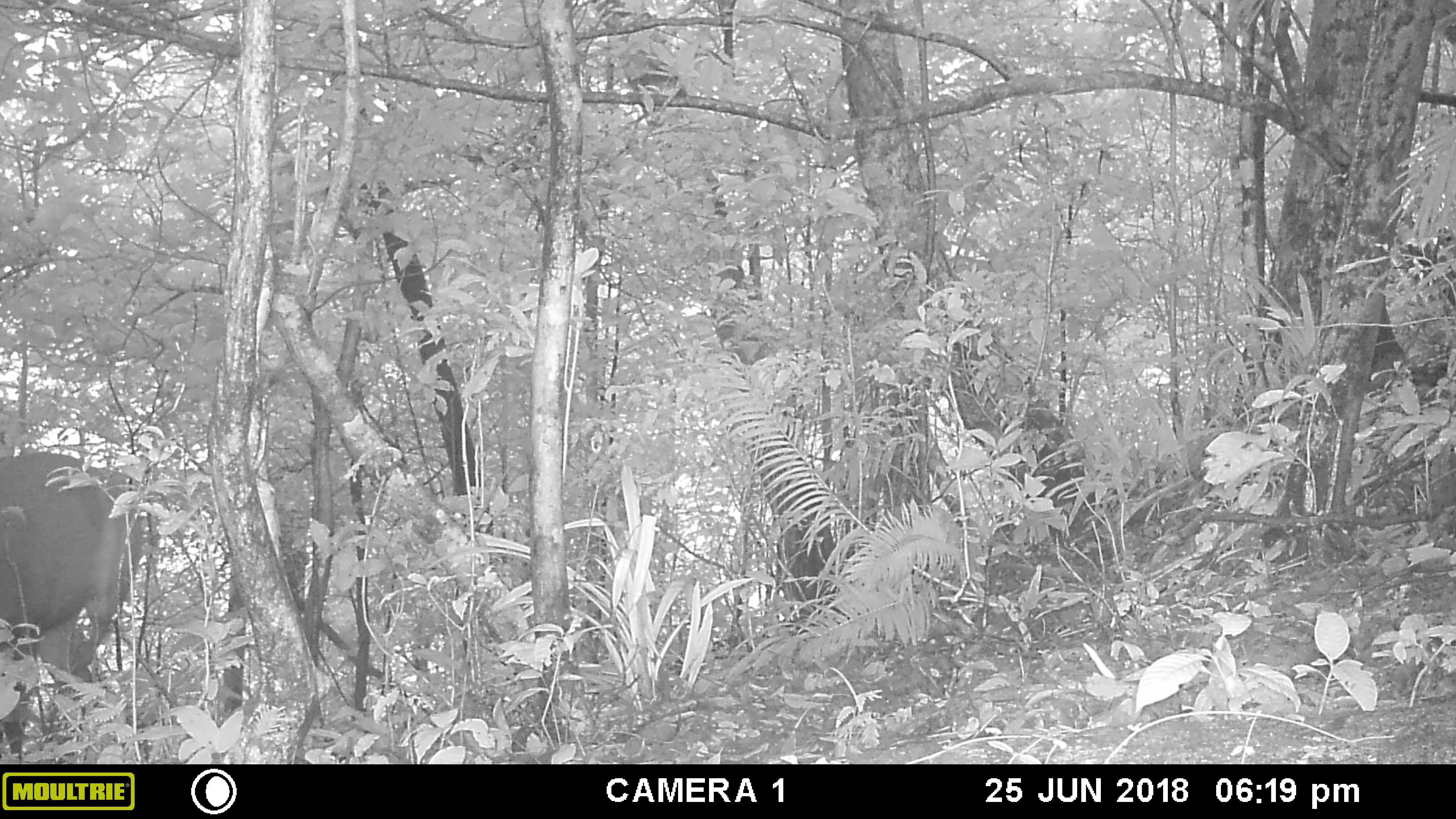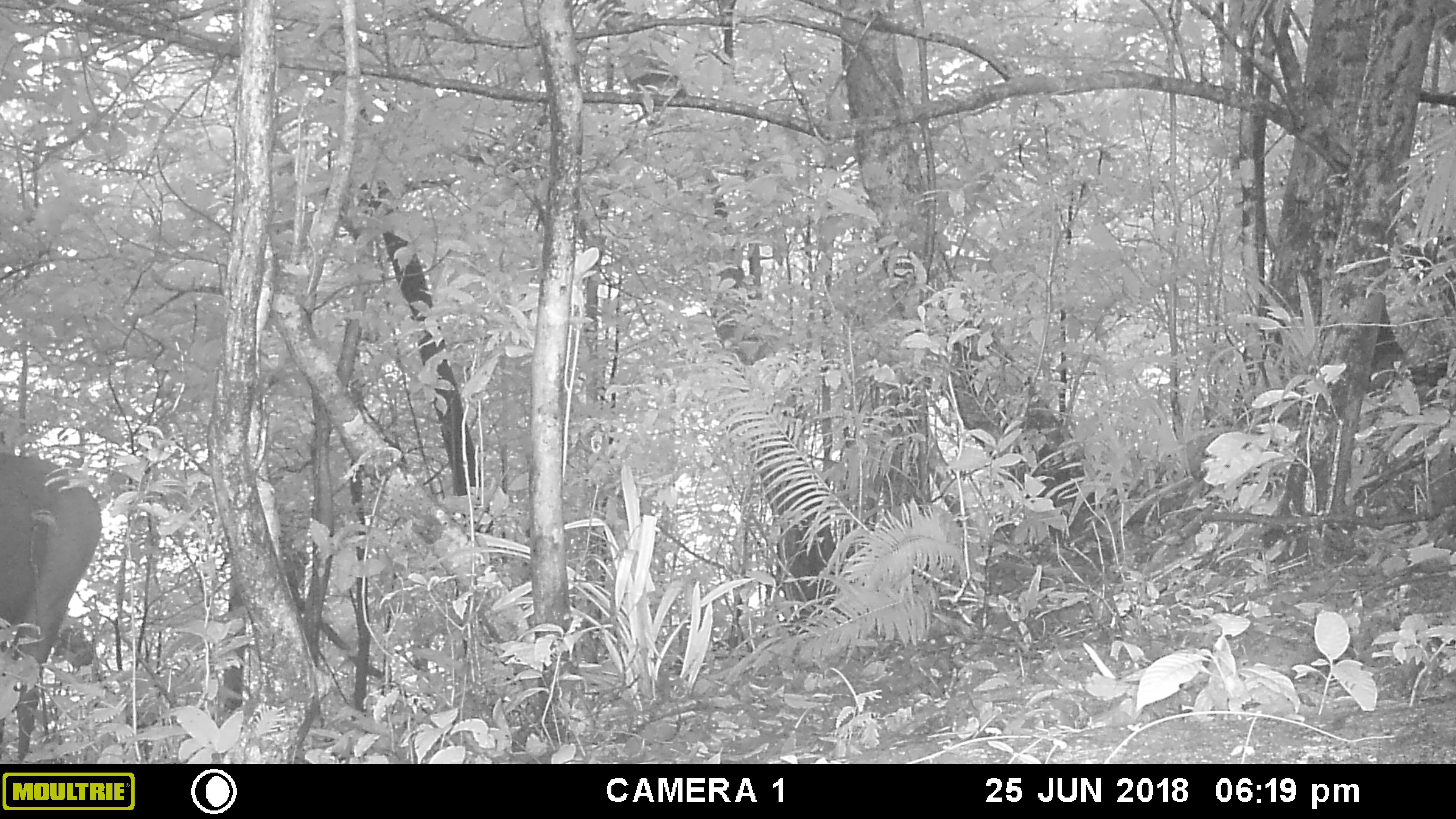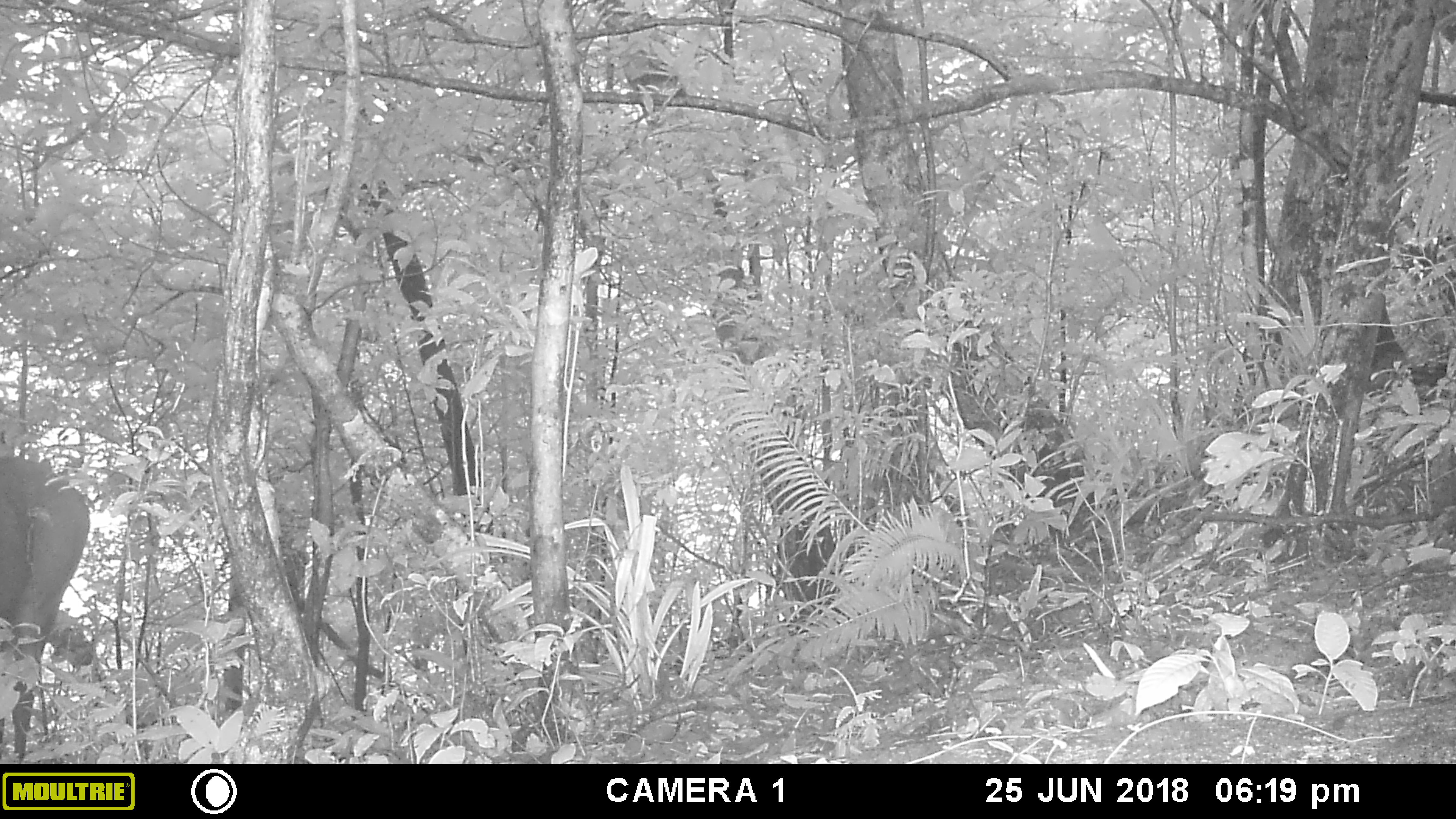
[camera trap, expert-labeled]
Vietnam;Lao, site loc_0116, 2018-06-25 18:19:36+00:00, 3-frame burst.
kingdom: Animalia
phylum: Chordata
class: Mammalia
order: Artiodactyla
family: Cervidae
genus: Rusa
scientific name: Rusa unicolor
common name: sambar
Sambar (Rusa unicolor). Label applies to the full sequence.